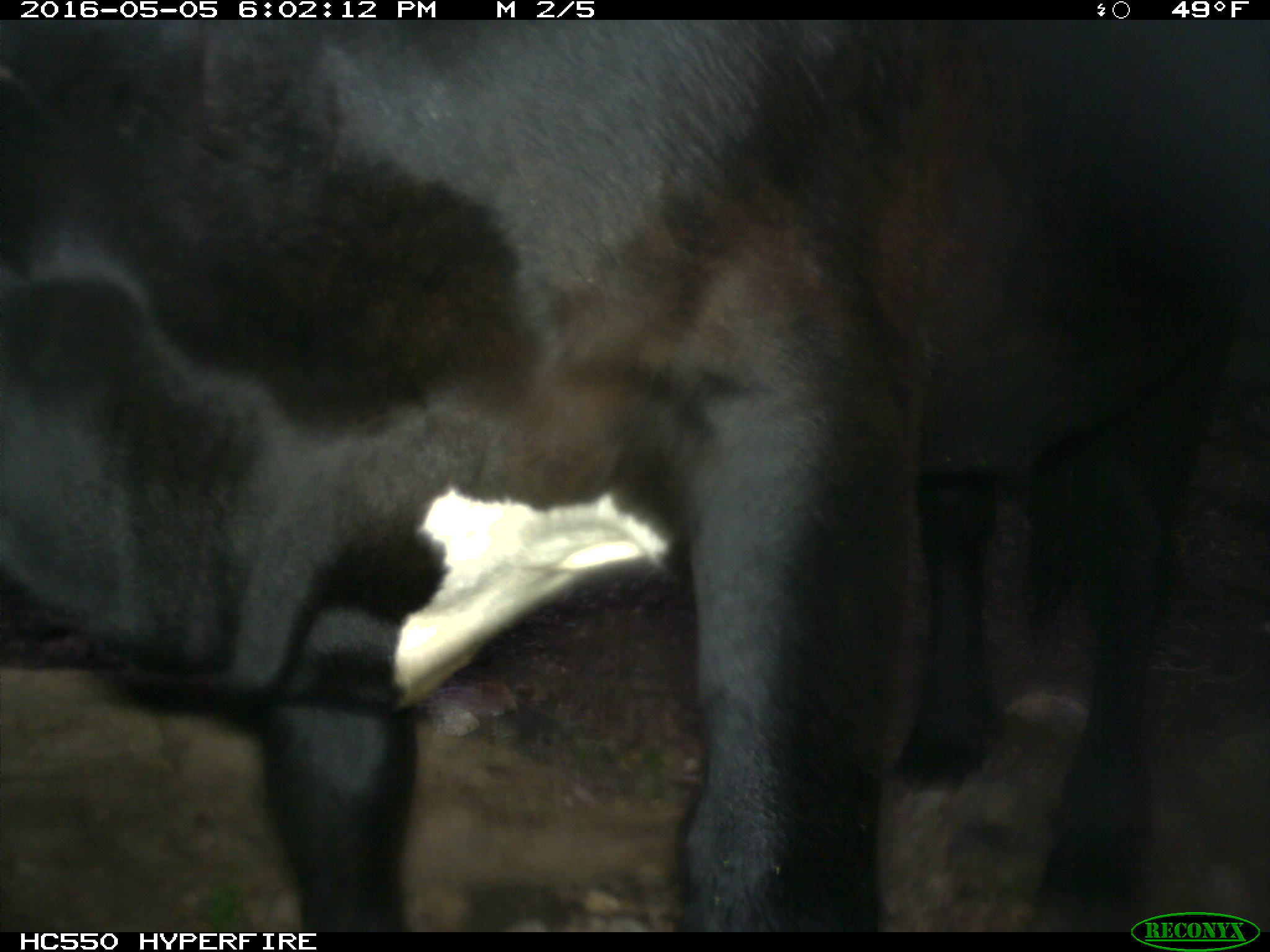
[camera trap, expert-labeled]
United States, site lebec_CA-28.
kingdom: Animalia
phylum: Chordata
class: Mammalia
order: Artiodactyla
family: Bovidae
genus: Bos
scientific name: Bos taurus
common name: domestic cow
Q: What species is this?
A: Bos taurus (domestic cow).